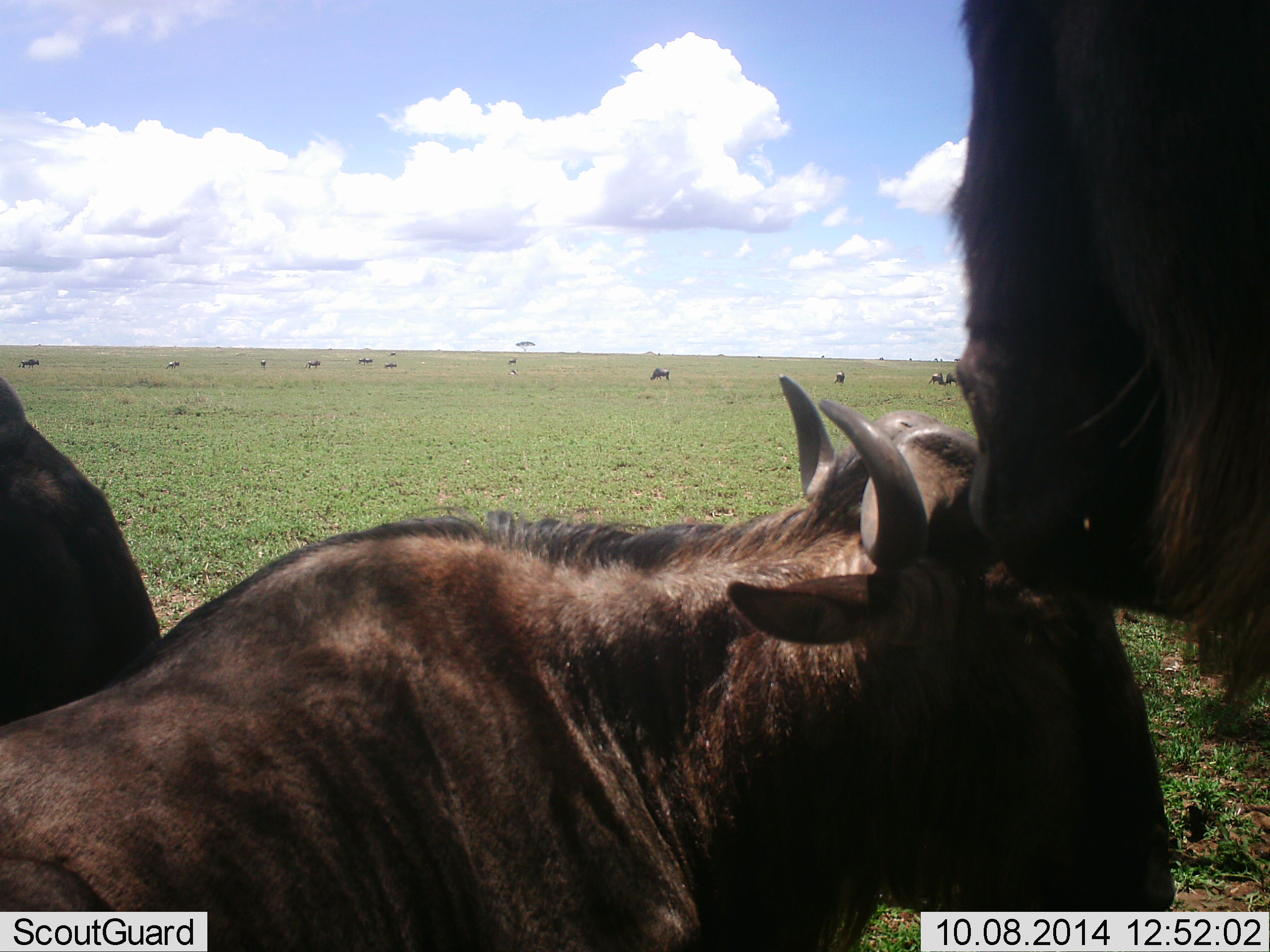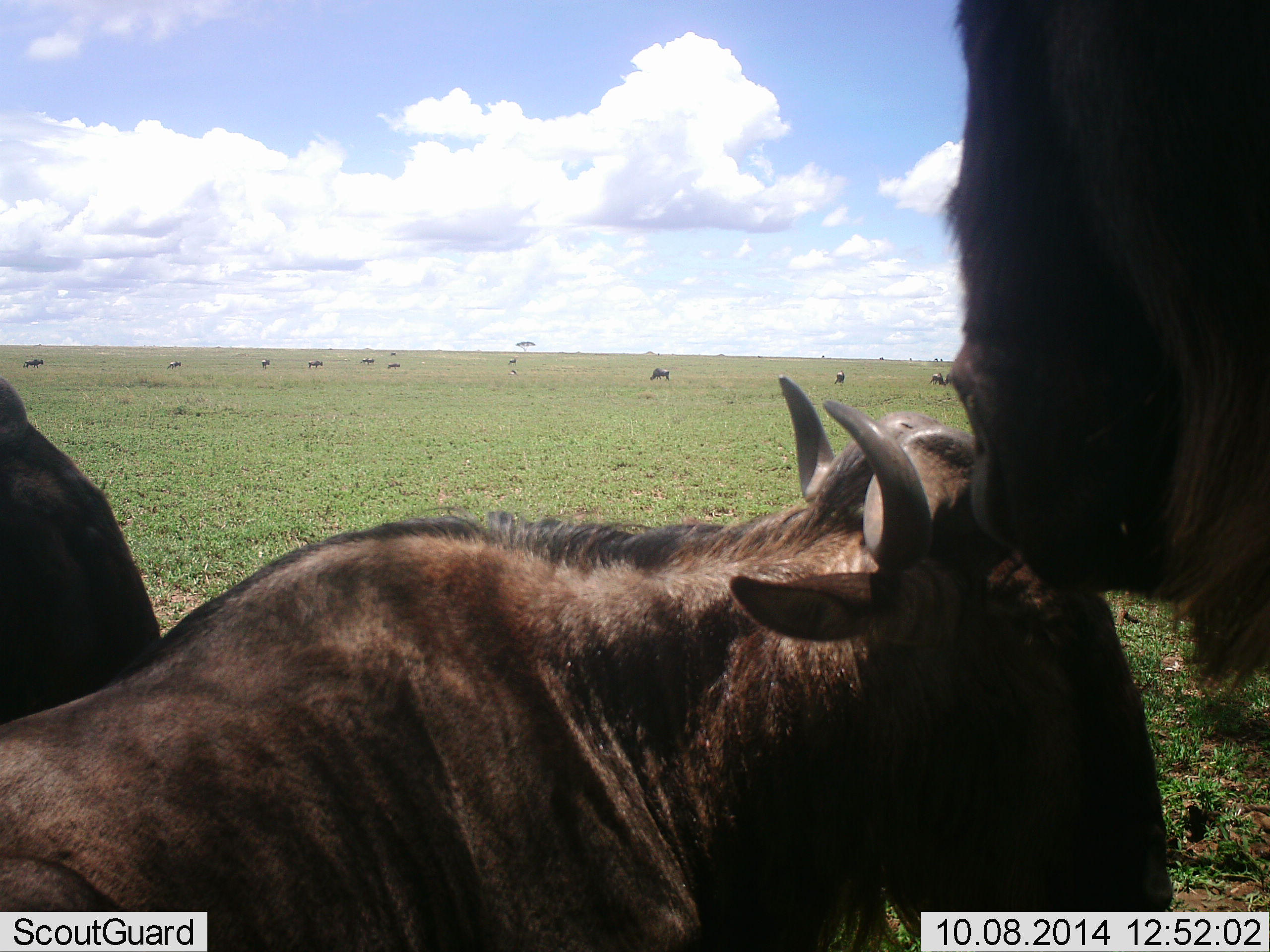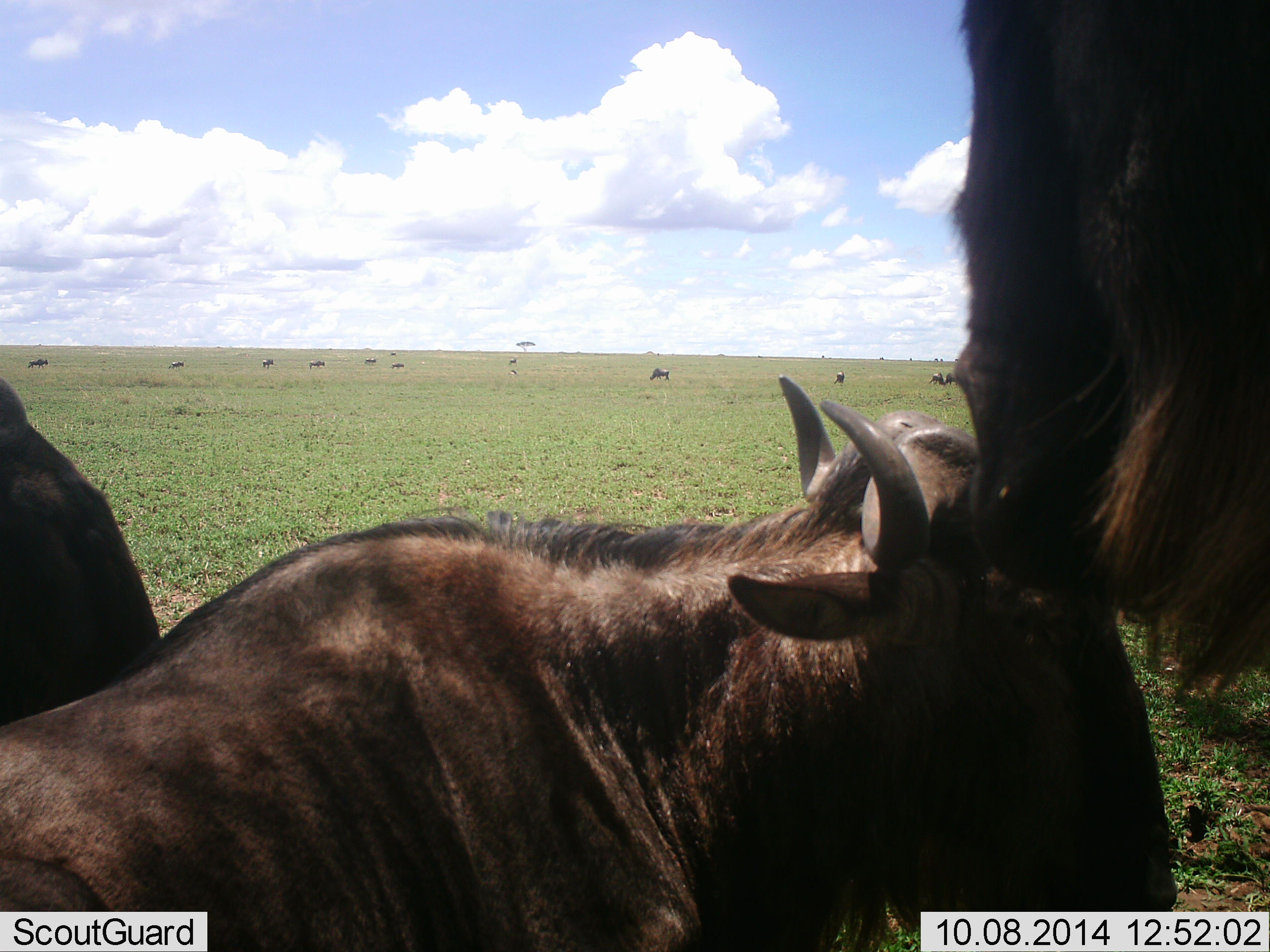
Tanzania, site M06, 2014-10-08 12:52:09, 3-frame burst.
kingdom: Animalia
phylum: Chordata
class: Mammalia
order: Artiodactyla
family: Bovidae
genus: Connochaetes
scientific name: Connochaetes taurinus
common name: blue wildebeest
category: wildebeest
Wildebeest (blue wildebeest) (Connochaetes taurinus), count 11-50. Behavior (volunteer vote fractions): standing 50%, resting 80%, moving 30%, interacting 20%. Young present (vote fraction): 0%. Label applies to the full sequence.